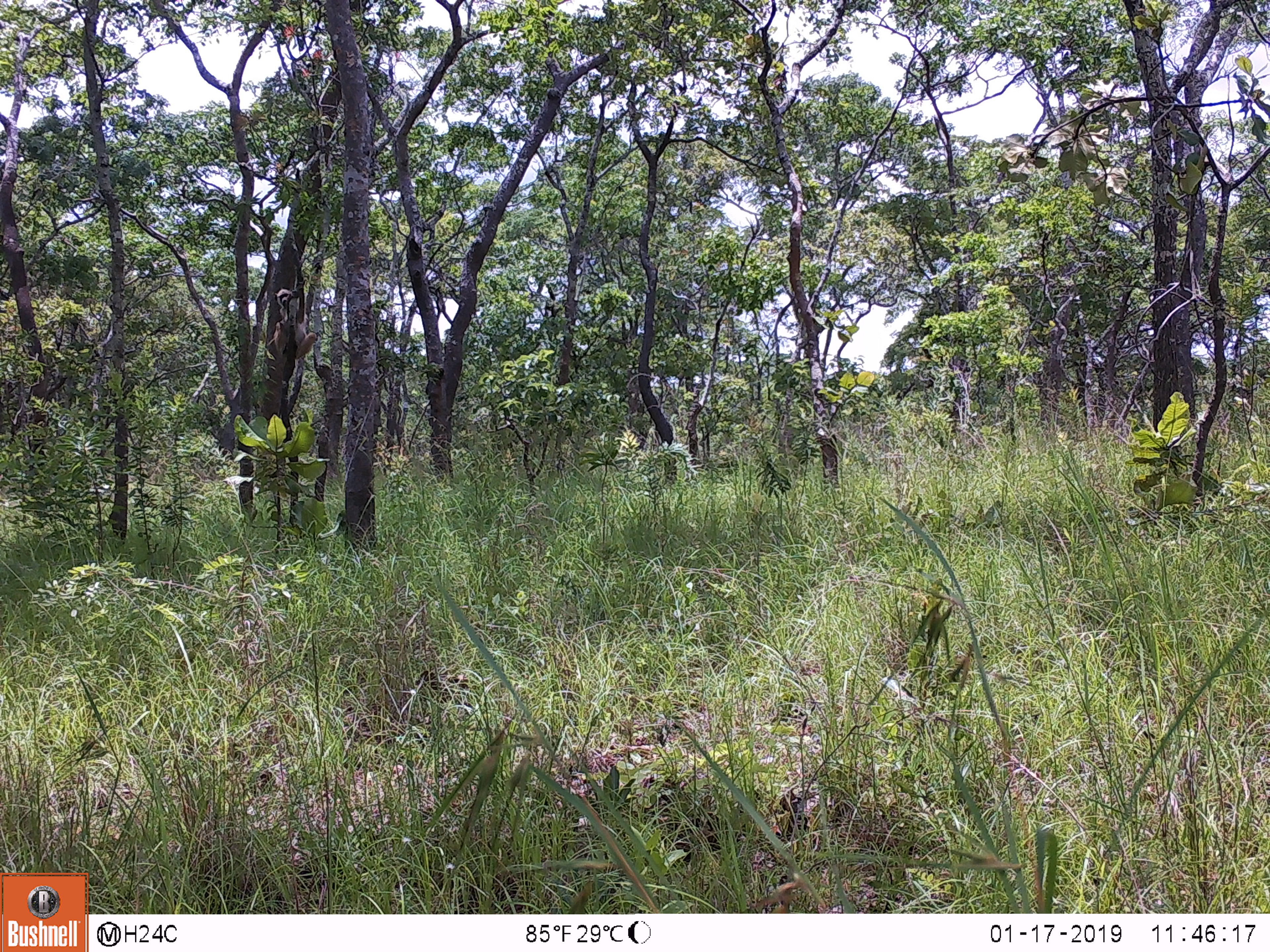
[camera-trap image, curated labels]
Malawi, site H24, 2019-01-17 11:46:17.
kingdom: Animalia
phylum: Chordata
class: Mammalia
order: Primates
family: Cercopithecidae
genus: Papio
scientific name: Papio cynocephalus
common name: yellow baboon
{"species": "yellow baboon (Papio cynocephalus)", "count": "1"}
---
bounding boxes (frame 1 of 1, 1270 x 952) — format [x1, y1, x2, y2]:
yellow baboon: [268, 286, 319, 416]